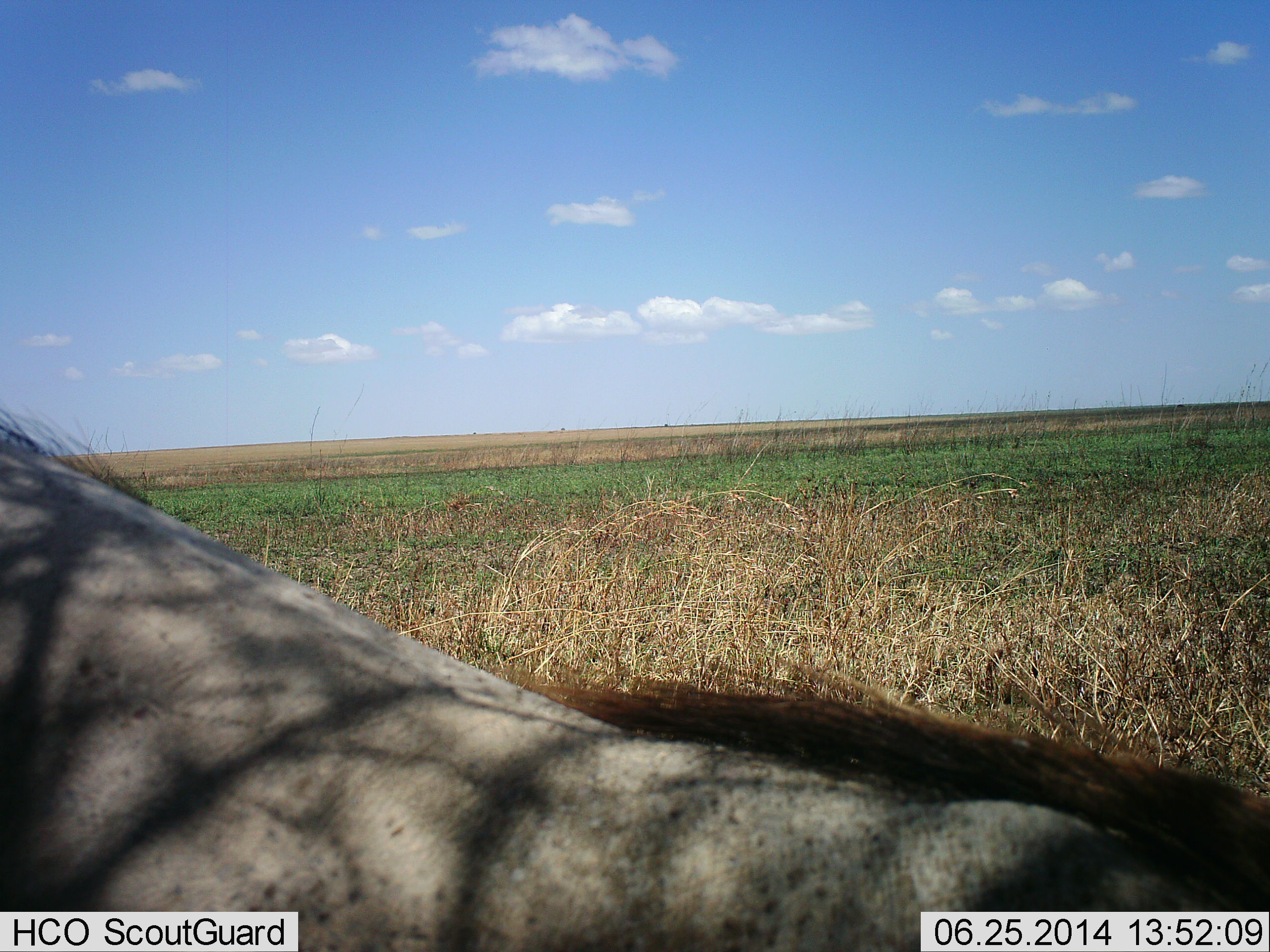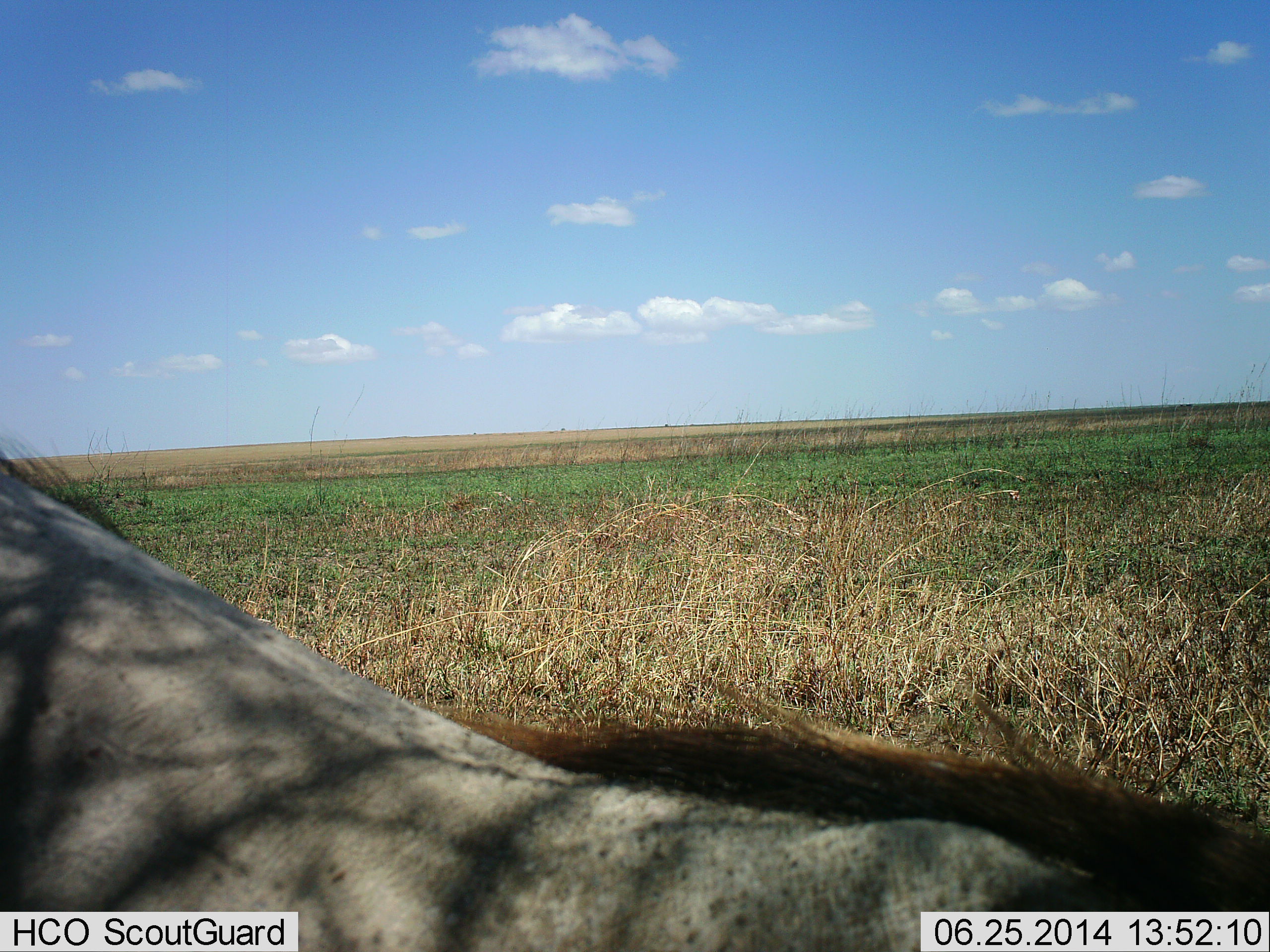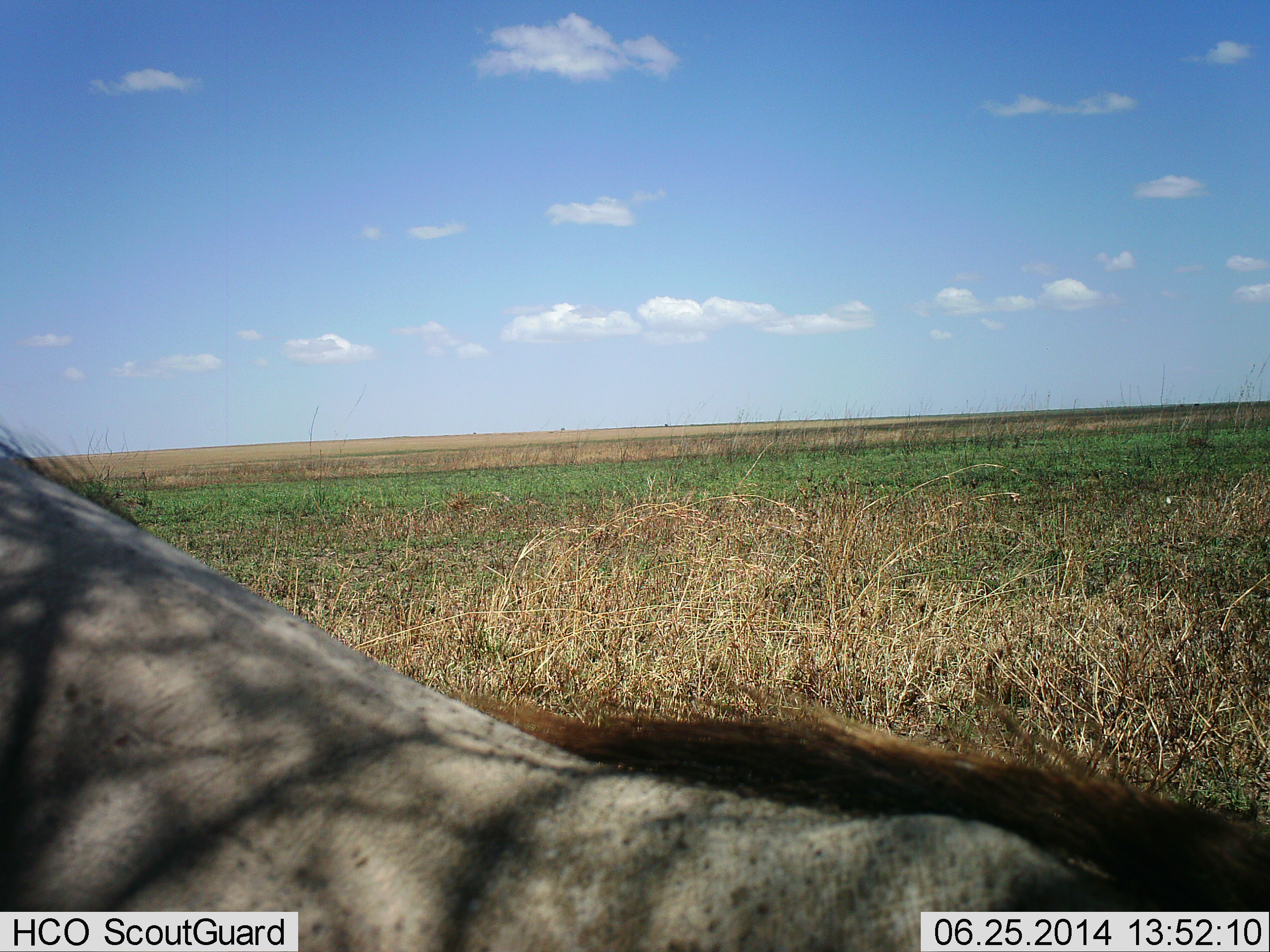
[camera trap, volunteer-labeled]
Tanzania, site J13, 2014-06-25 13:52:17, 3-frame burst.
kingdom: Animalia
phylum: Chordata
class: Mammalia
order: Artiodactyla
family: Bovidae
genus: Connochaetes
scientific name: Connochaetes taurinus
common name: blue wildebeest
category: wildebeest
Wildebeest (blue wildebeest) (Connochaetes taurinus), count 1. Behavior (volunteer vote fractions): standing 20%, resting 60%, moving 10%, interacting 0%. Young present (vote fraction): 0%. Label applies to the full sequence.